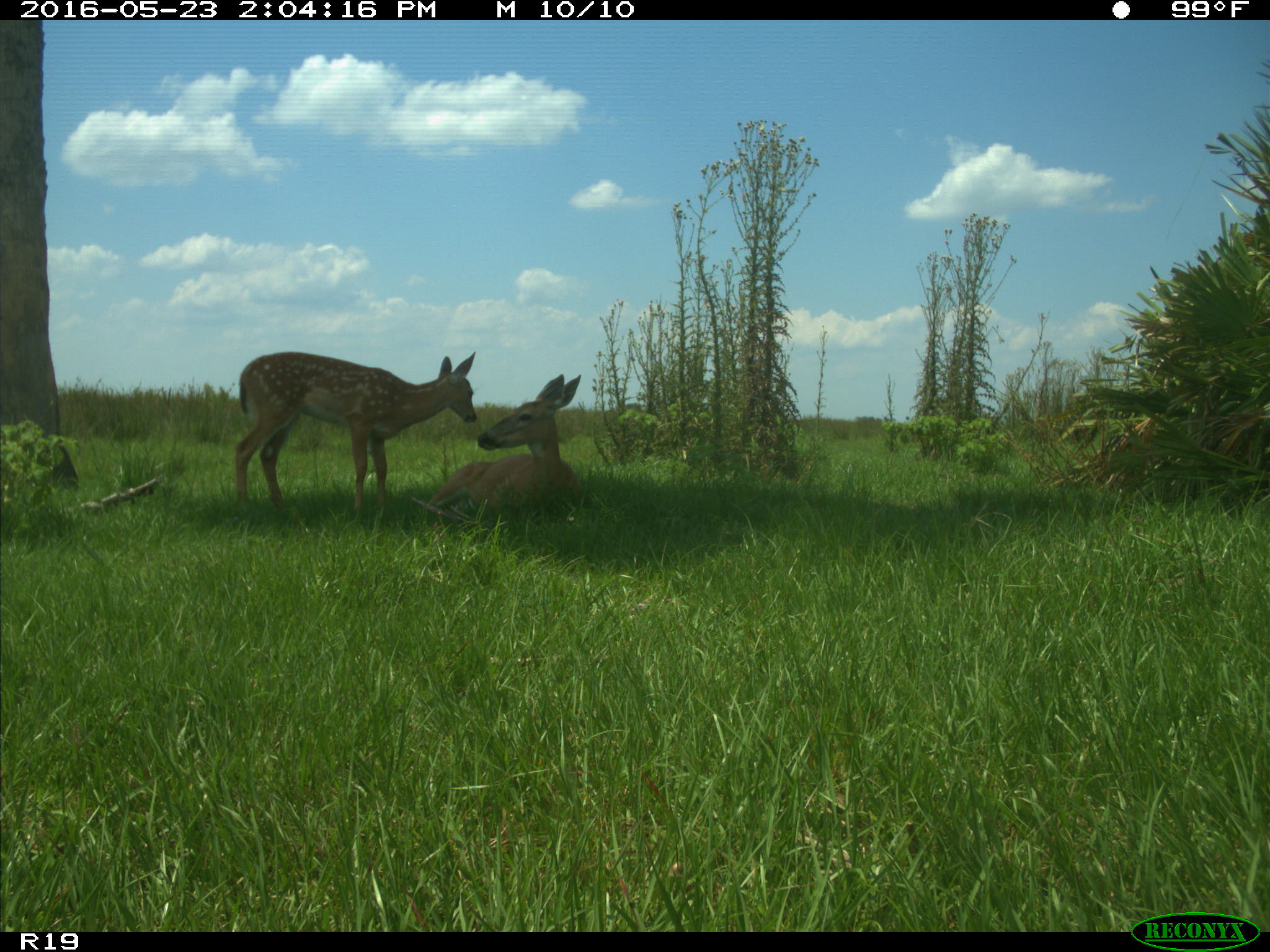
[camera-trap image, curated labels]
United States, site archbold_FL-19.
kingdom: Animalia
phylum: Chordata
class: Mammalia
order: Artiodactyla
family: Cervidae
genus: Odocoileus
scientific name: Odocoileus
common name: deer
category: unidentified deer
Unidentified deer (deer) (Odocoileus).